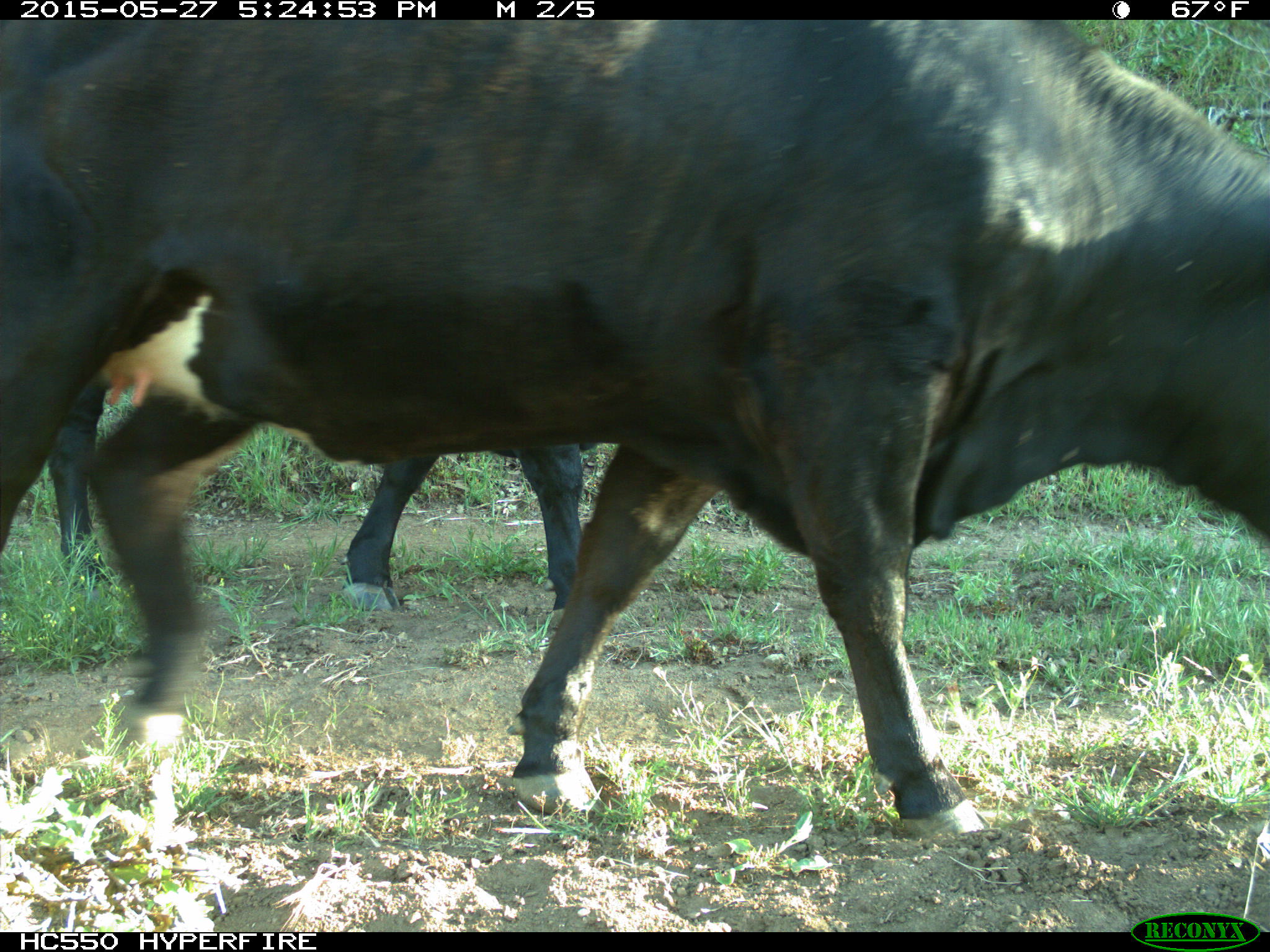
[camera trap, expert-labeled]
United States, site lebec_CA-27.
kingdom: Animalia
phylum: Chordata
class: Mammalia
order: Artiodactyla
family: Bovidae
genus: Bos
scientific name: Bos taurus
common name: domestic cow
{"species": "Bos taurus (domestic cow)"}